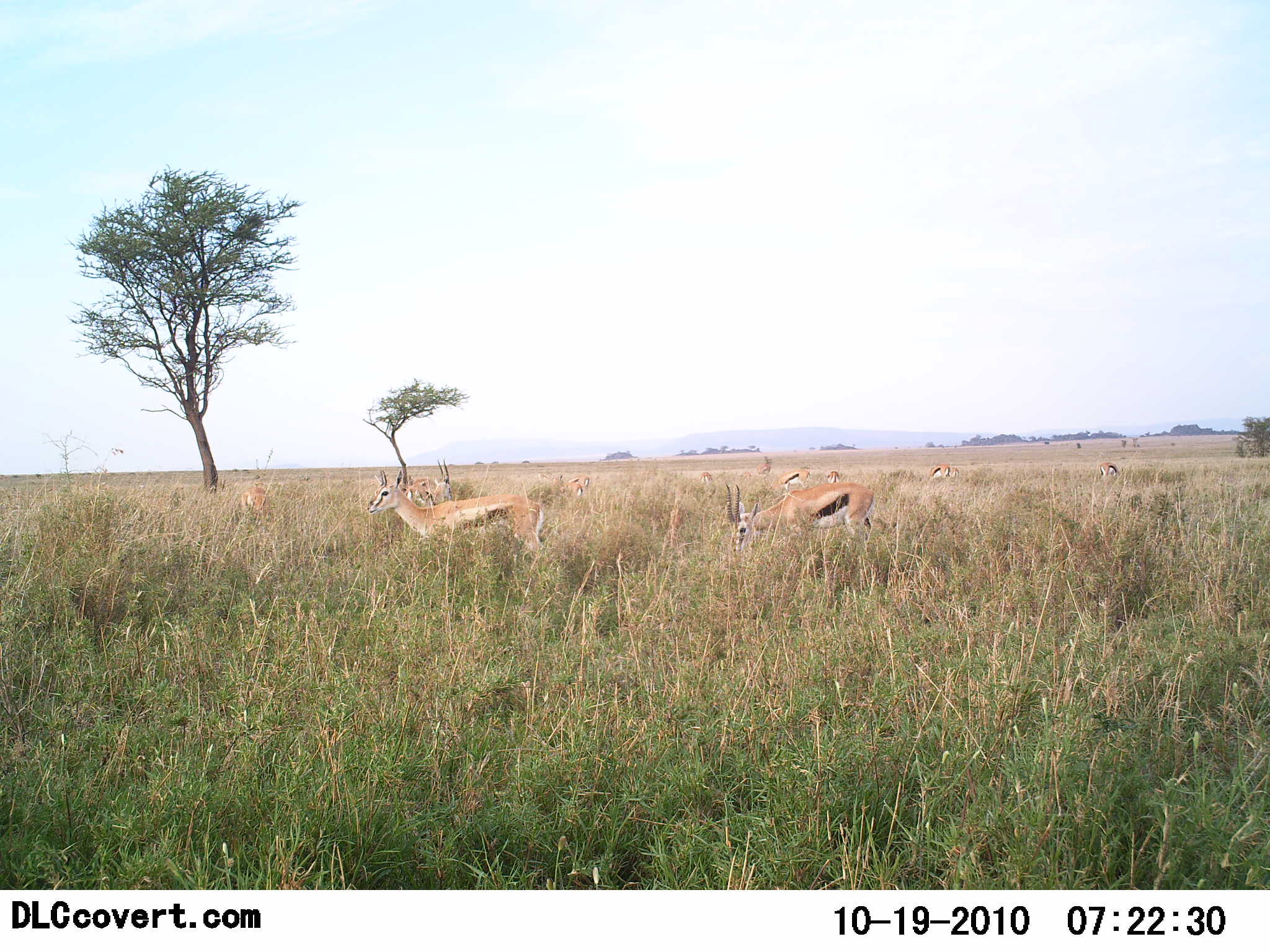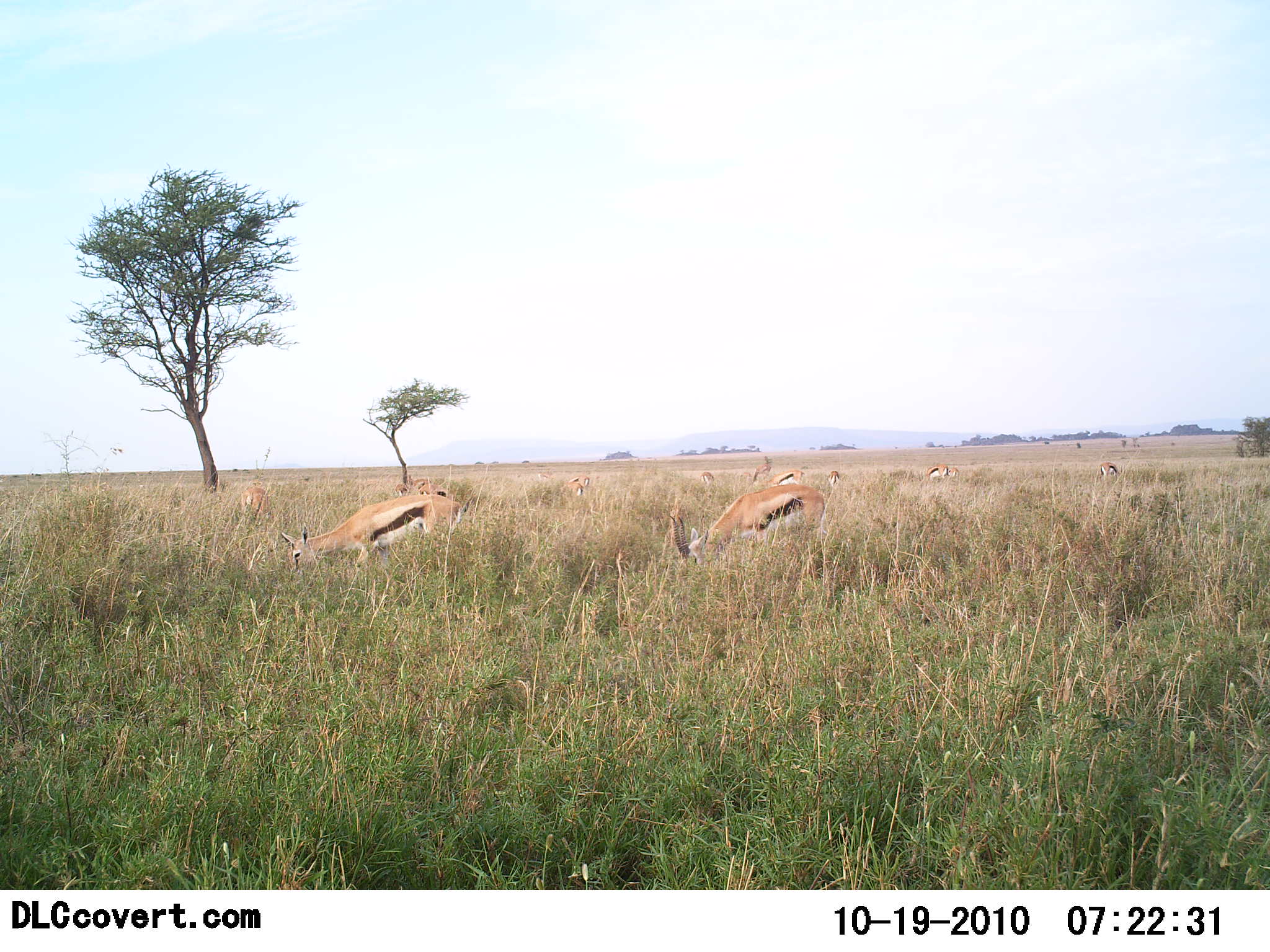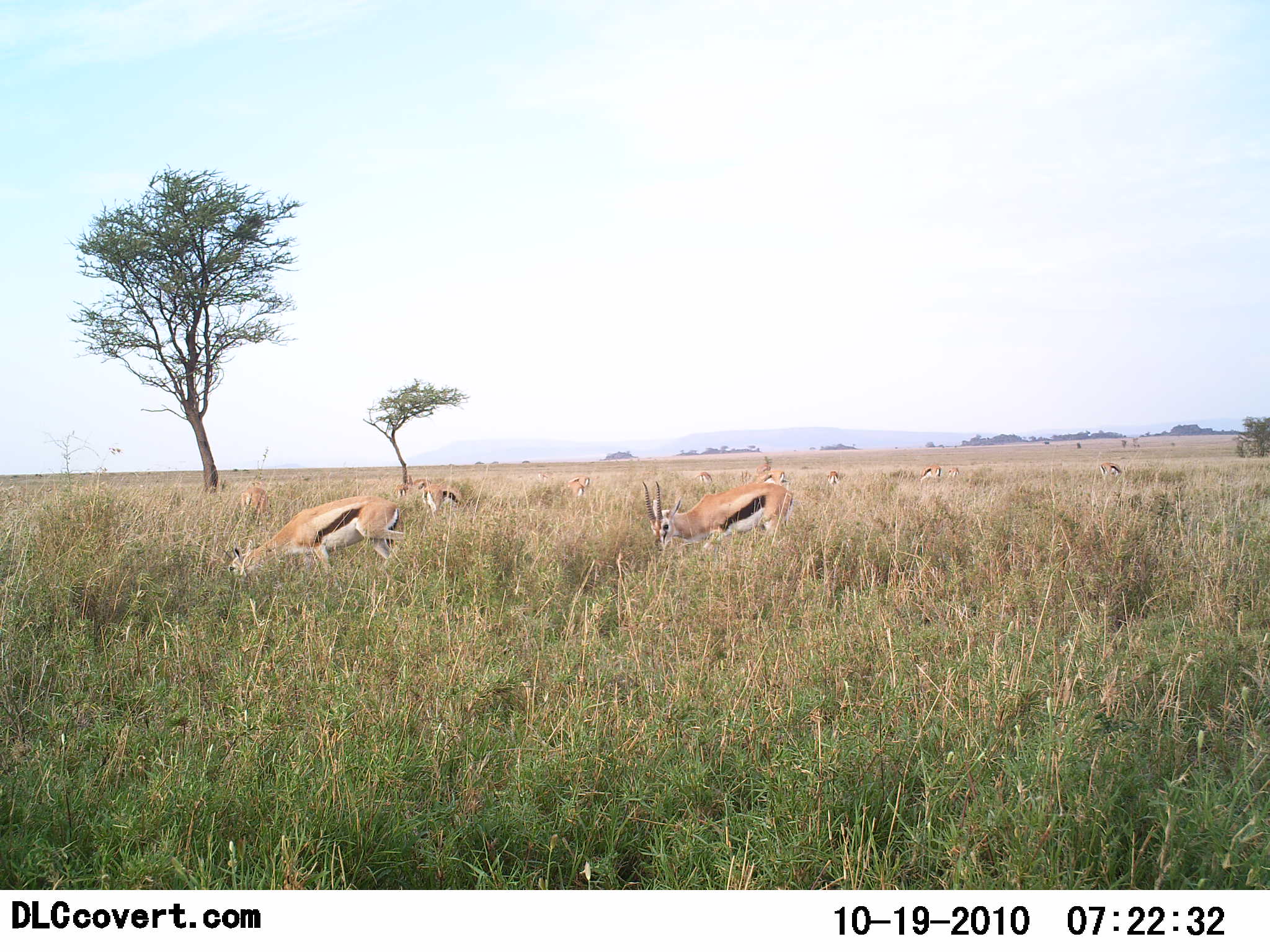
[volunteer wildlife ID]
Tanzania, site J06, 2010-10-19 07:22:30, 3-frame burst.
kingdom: Animalia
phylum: Chordata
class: Mammalia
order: Artiodactyla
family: Bovidae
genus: Eudorcas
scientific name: Eudorcas thomsonii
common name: thomson's gazelle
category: gazellethomsons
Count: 9.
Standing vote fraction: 23%.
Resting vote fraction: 0%.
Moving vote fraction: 23%.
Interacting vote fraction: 0%.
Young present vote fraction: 0%.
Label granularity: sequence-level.